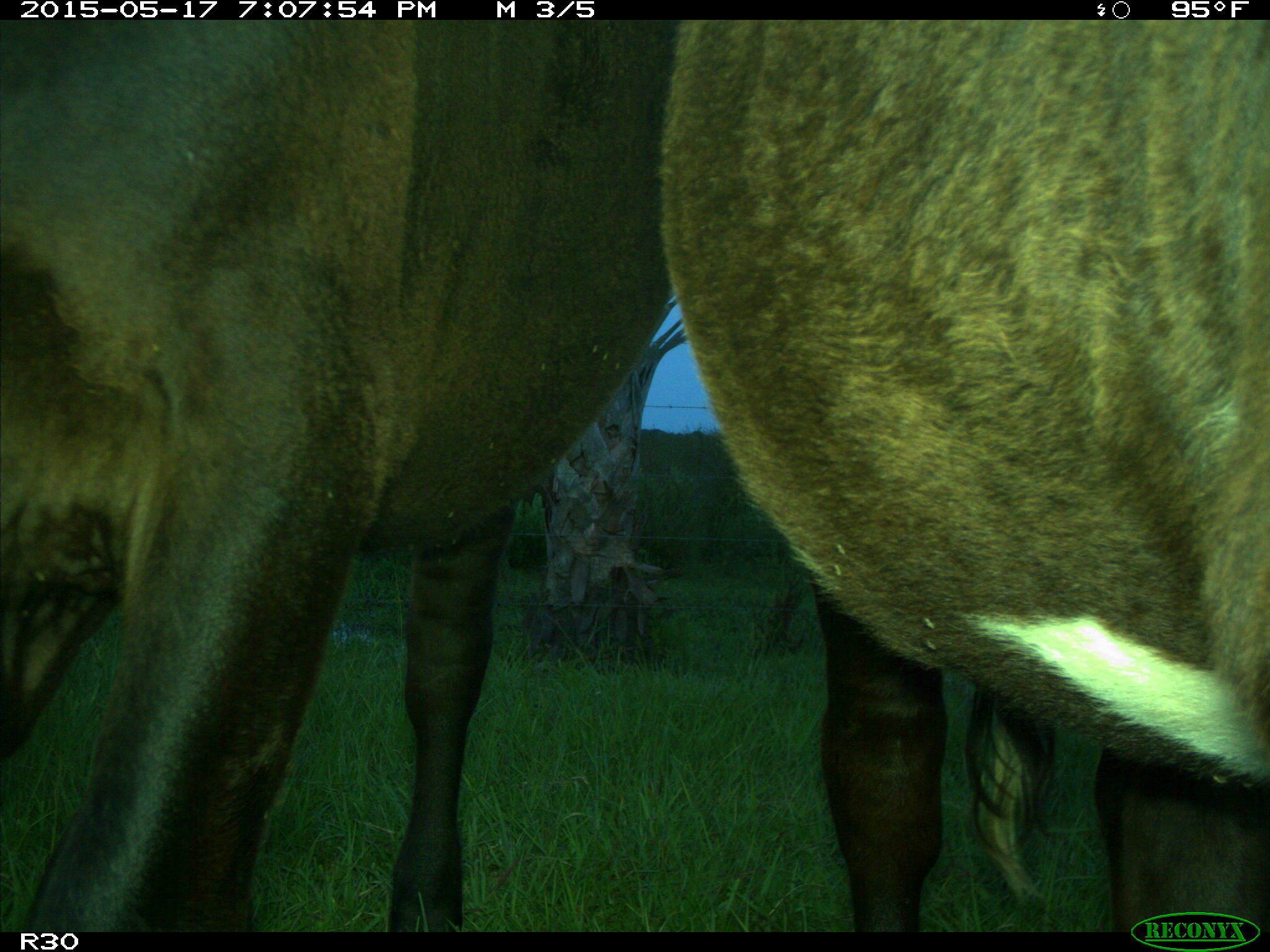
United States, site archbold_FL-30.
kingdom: Animalia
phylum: Chordata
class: Mammalia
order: Artiodactyla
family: Bovidae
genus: Bos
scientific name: Bos taurus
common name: domestic cow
Bos taurus (domestic cow).